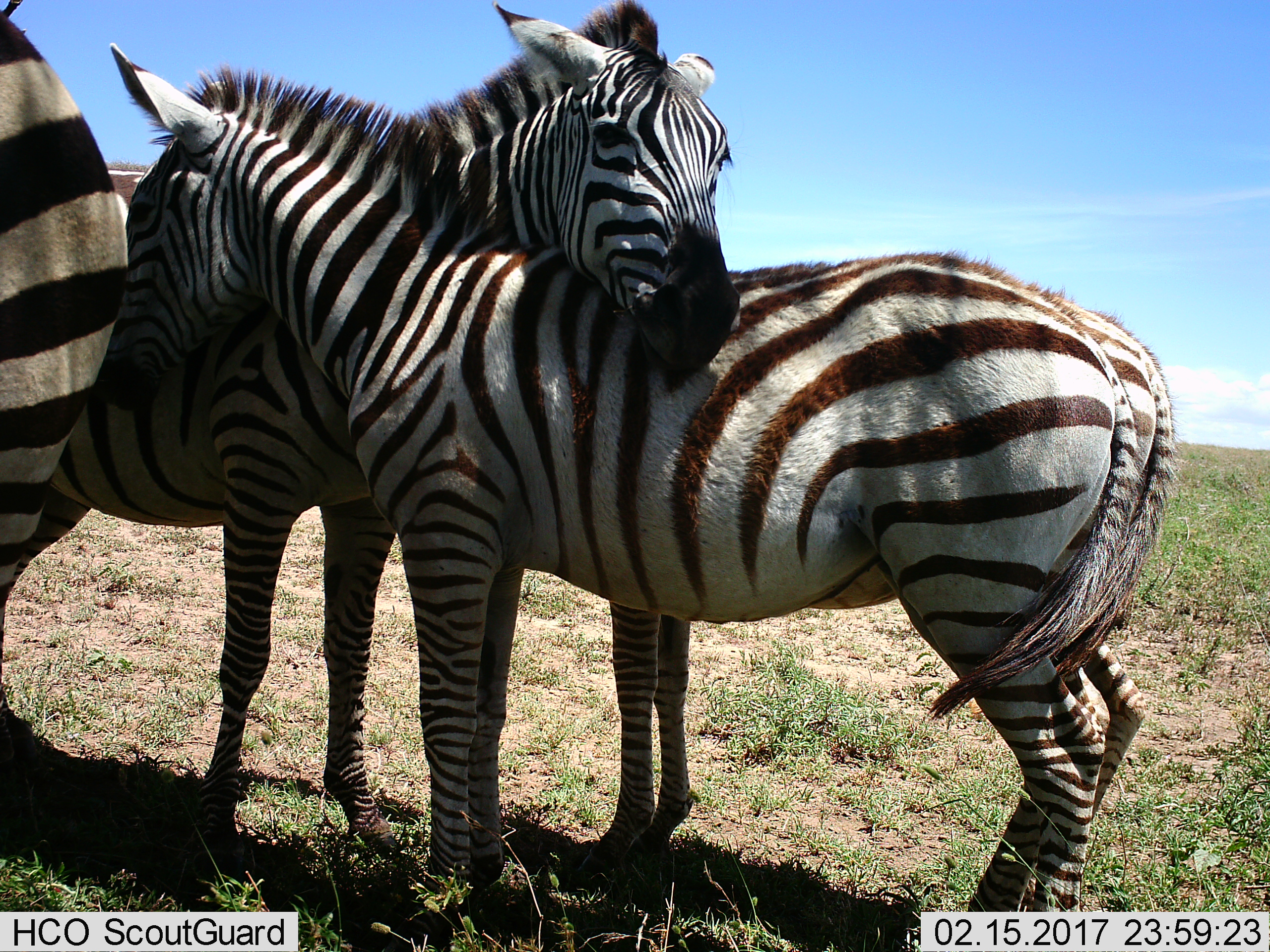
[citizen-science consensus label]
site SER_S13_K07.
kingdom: Animalia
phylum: Chordata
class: Mammalia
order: Perissodactyla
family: Equidae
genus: Equus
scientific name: Equus quagga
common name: plains zebra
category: zebraplains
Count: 3.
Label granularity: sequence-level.